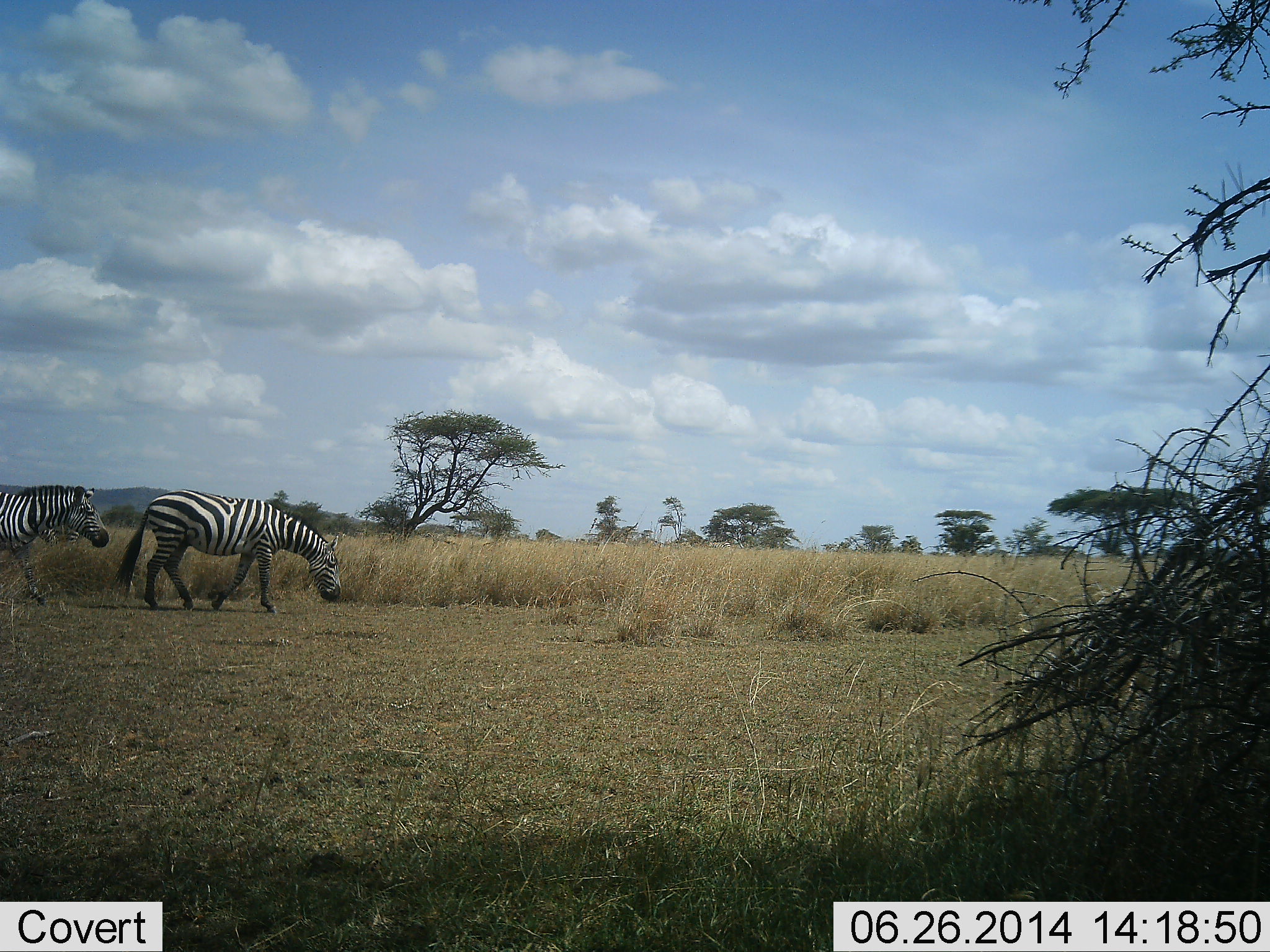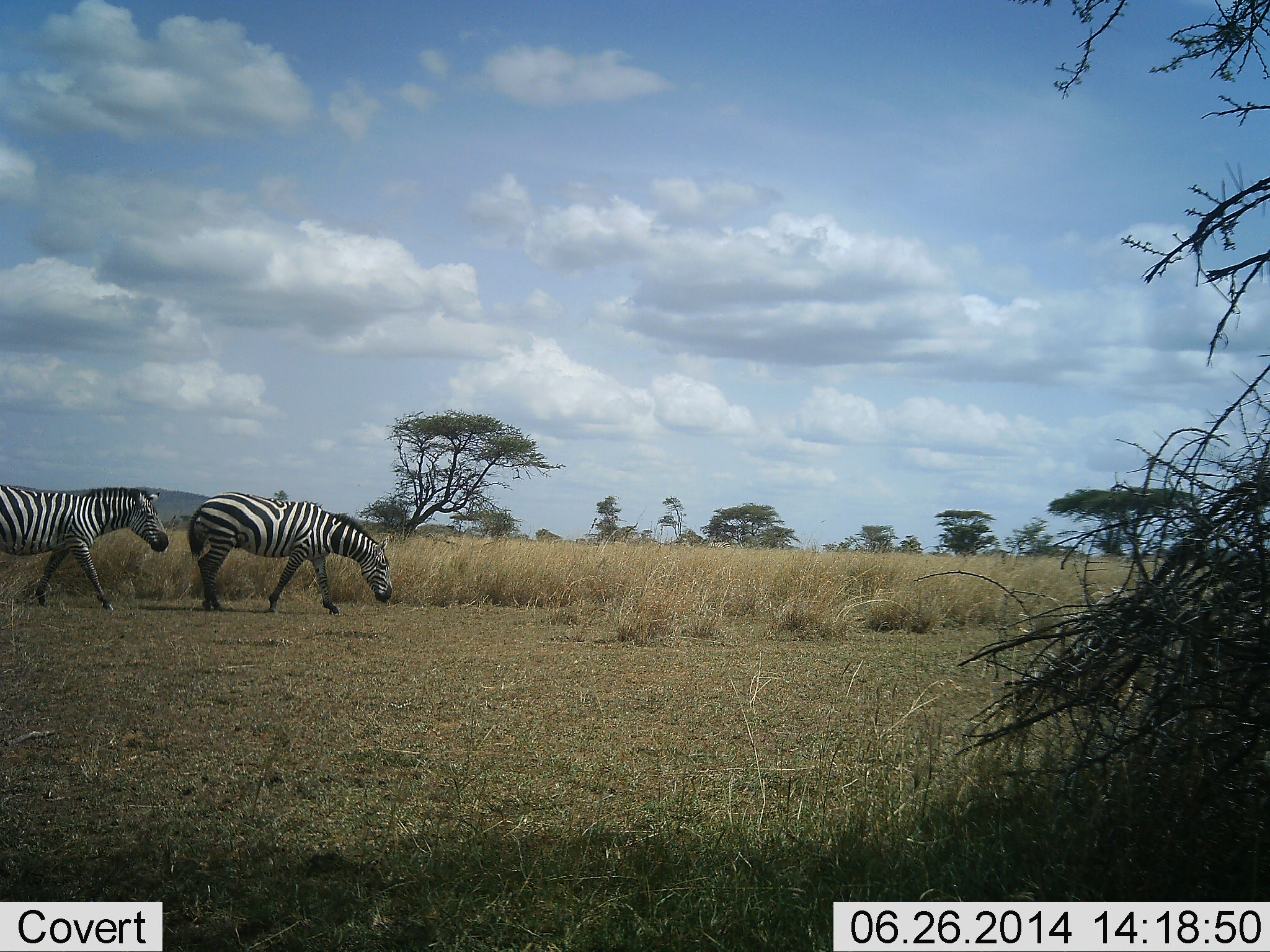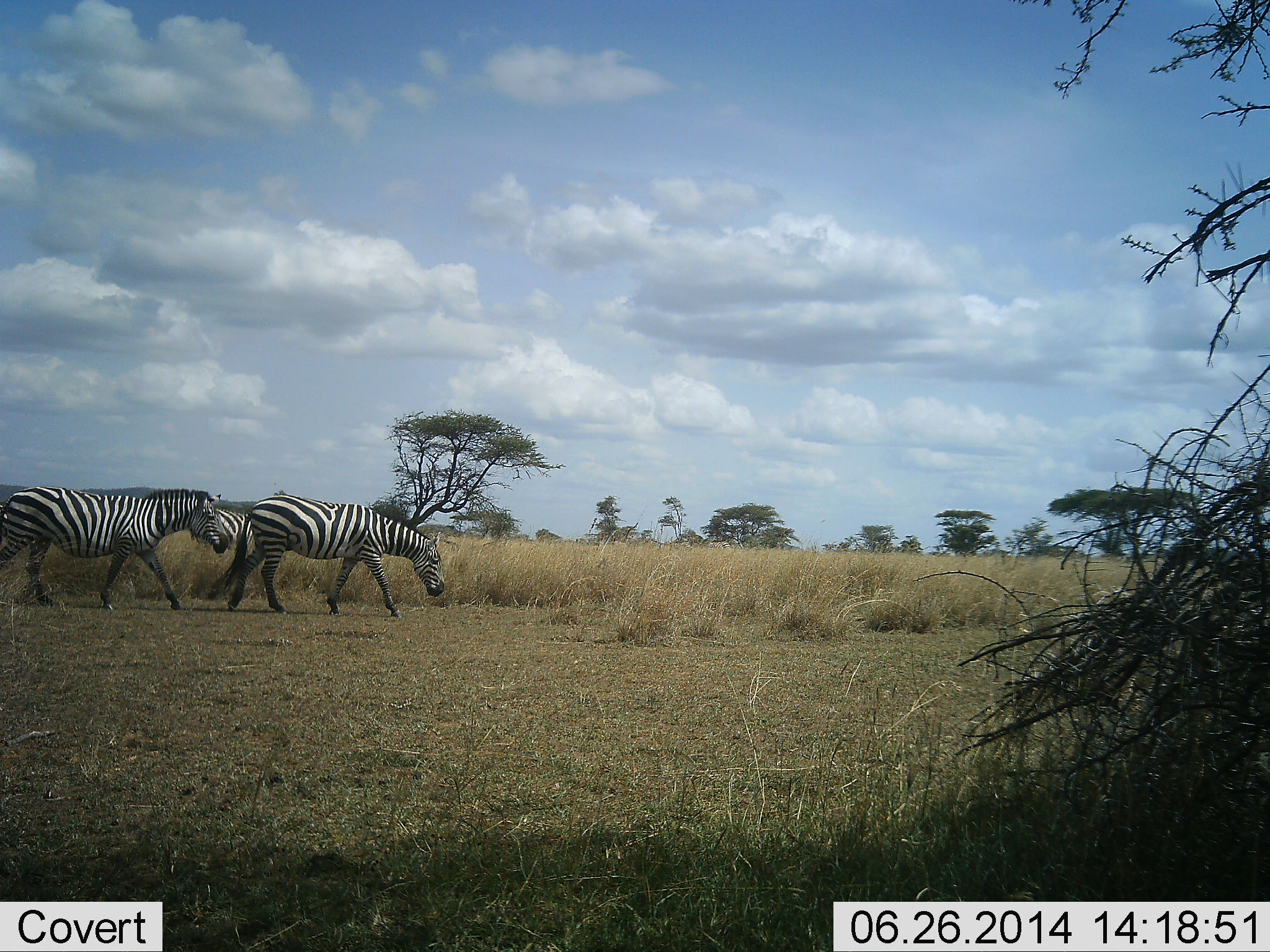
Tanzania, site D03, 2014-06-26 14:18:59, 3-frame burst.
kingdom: Animalia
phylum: Chordata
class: Mammalia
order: Perissodactyla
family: Equidae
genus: Equus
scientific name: Equus quagga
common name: plains zebra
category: zebra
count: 2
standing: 0%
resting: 0%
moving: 100%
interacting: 0%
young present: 0%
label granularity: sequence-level